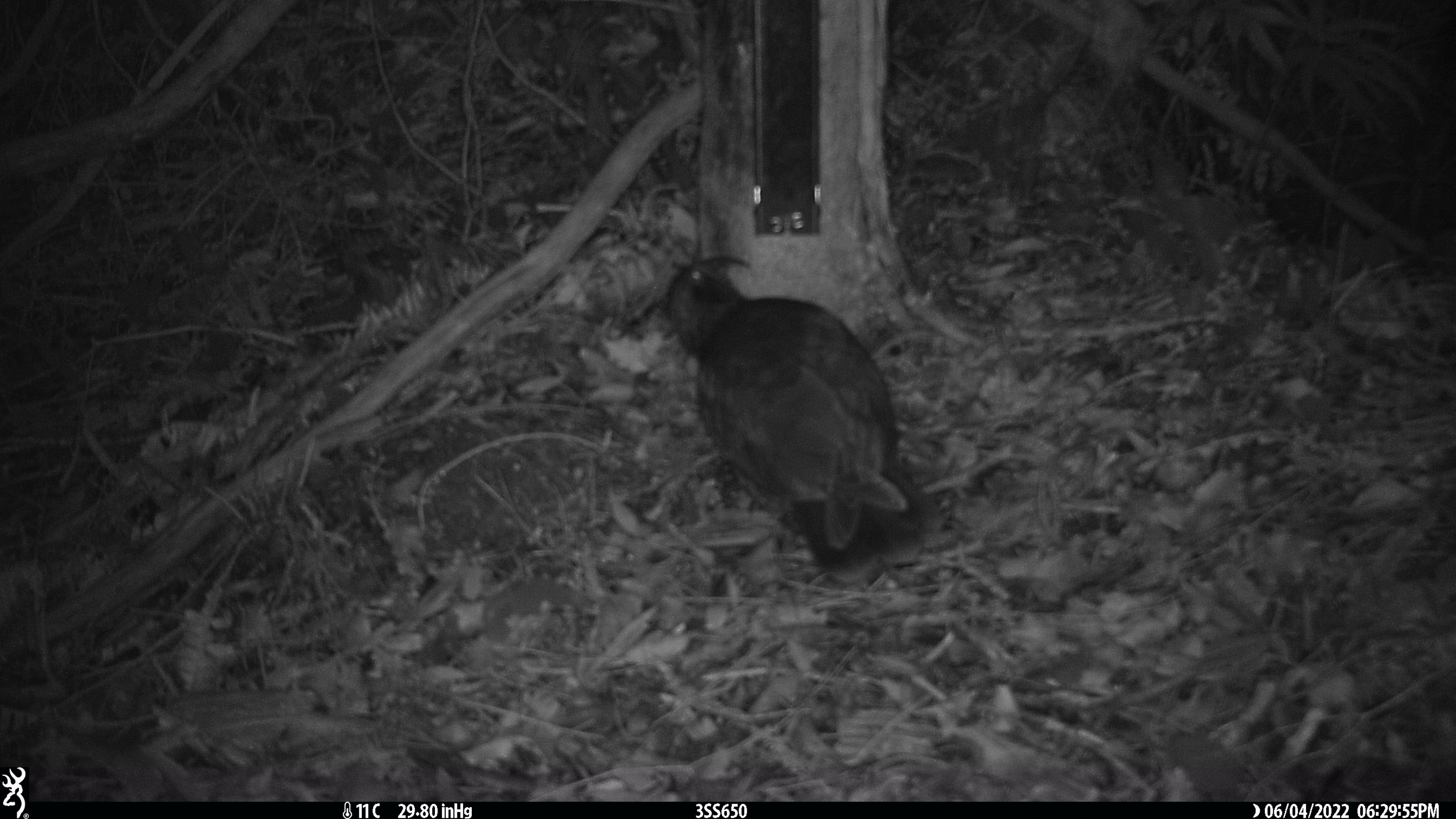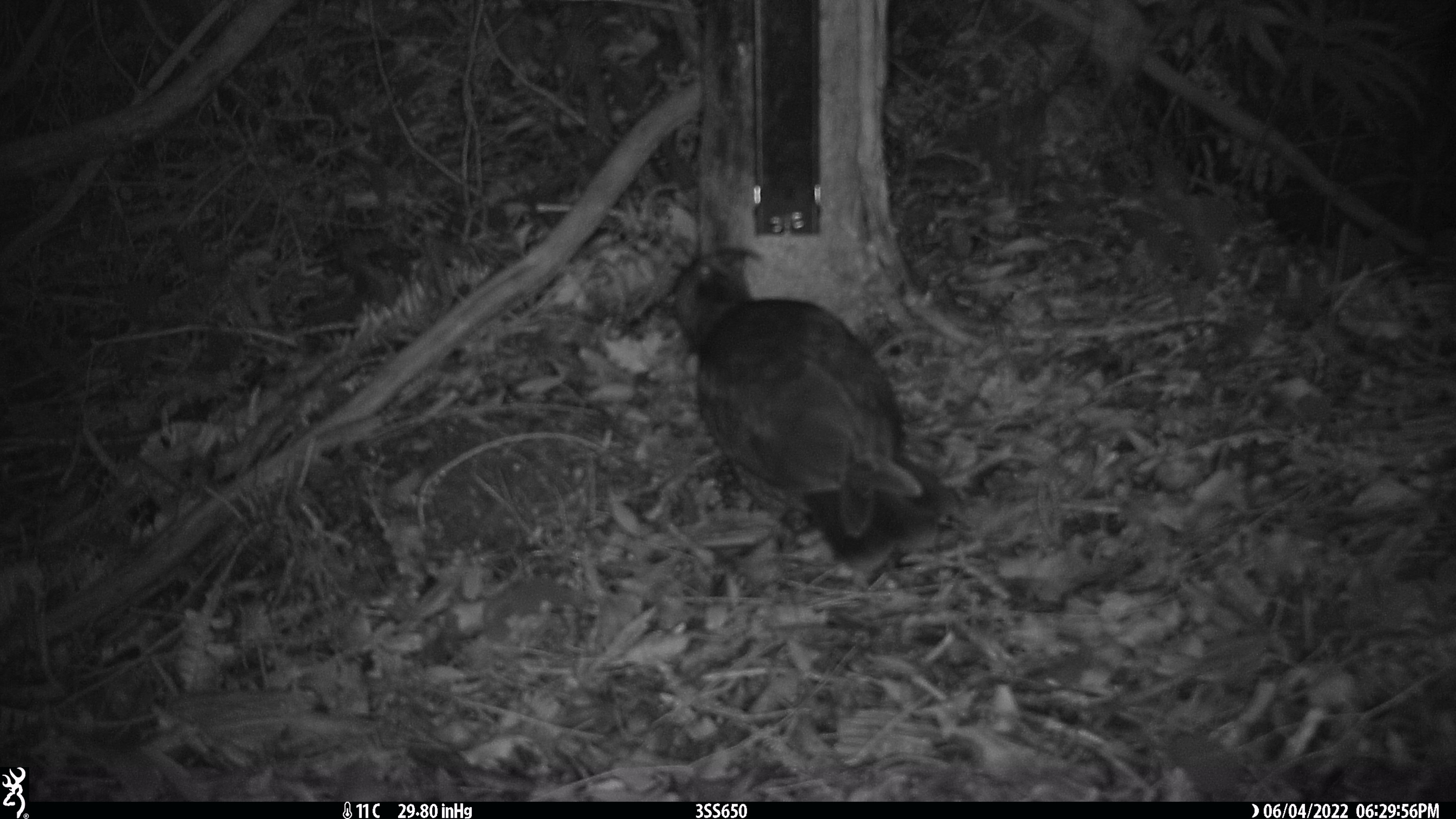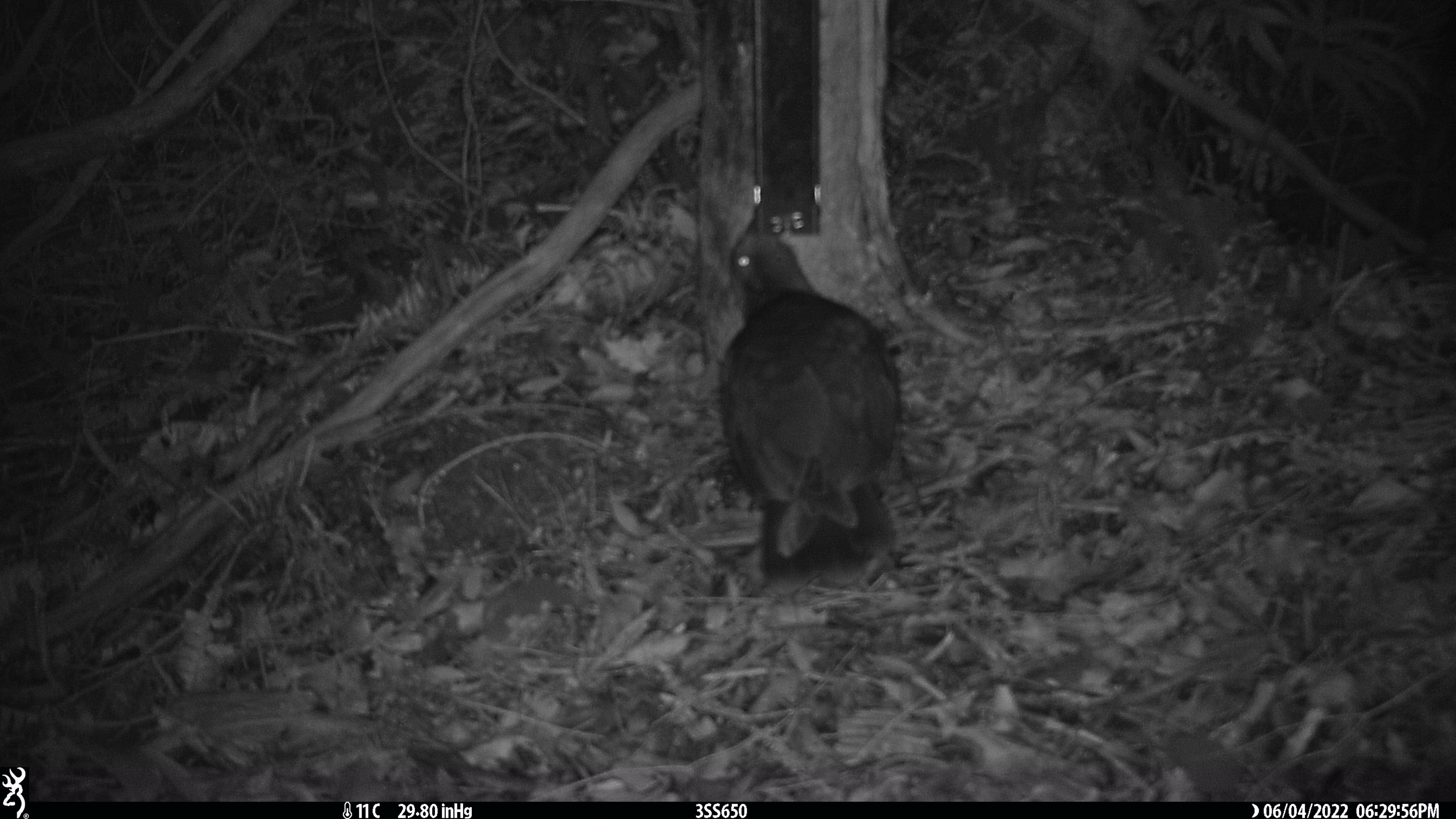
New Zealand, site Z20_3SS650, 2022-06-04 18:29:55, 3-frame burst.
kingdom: Animalia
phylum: Chordata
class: Aves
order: Psittaciformes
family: Strigopidae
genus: Nestor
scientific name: Nestor notabilis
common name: kea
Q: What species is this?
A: Kea (Nestor notabilis).